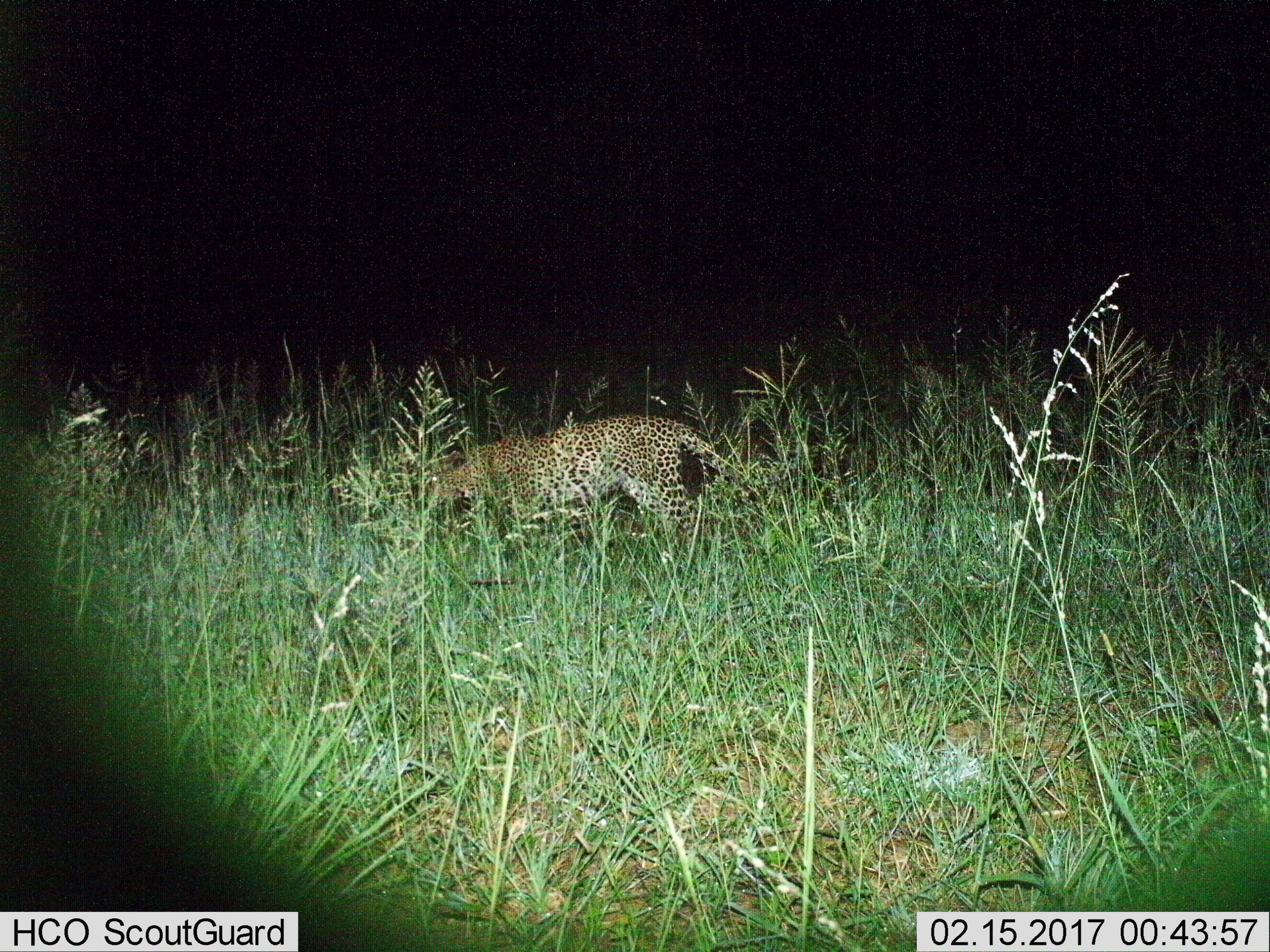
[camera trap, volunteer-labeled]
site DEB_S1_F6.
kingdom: Animalia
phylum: Chordata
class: Mammalia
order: Carnivora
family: Felidae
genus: Panthera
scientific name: Panthera pardus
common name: leopard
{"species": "leopard (Panthera pardus)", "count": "1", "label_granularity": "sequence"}